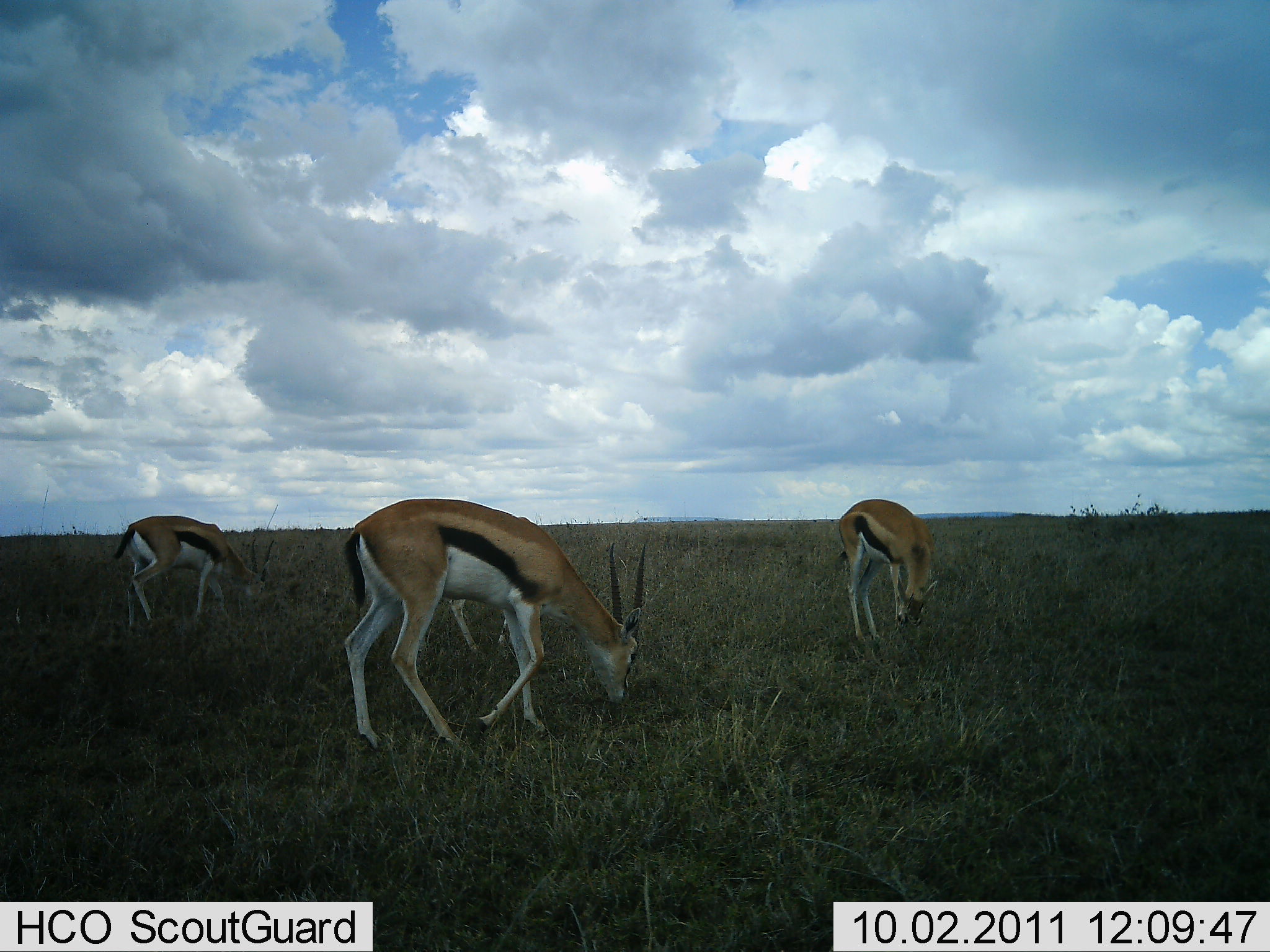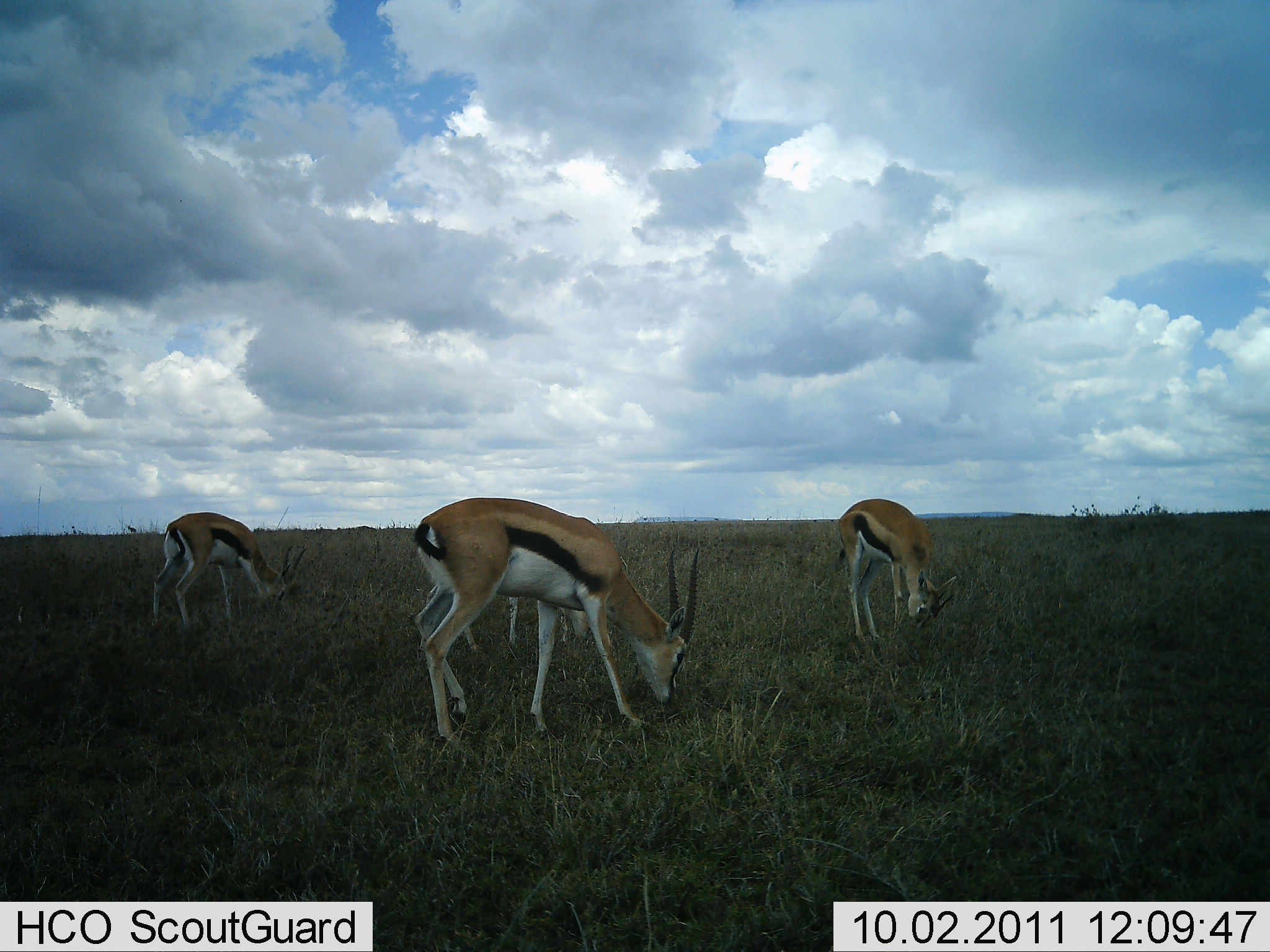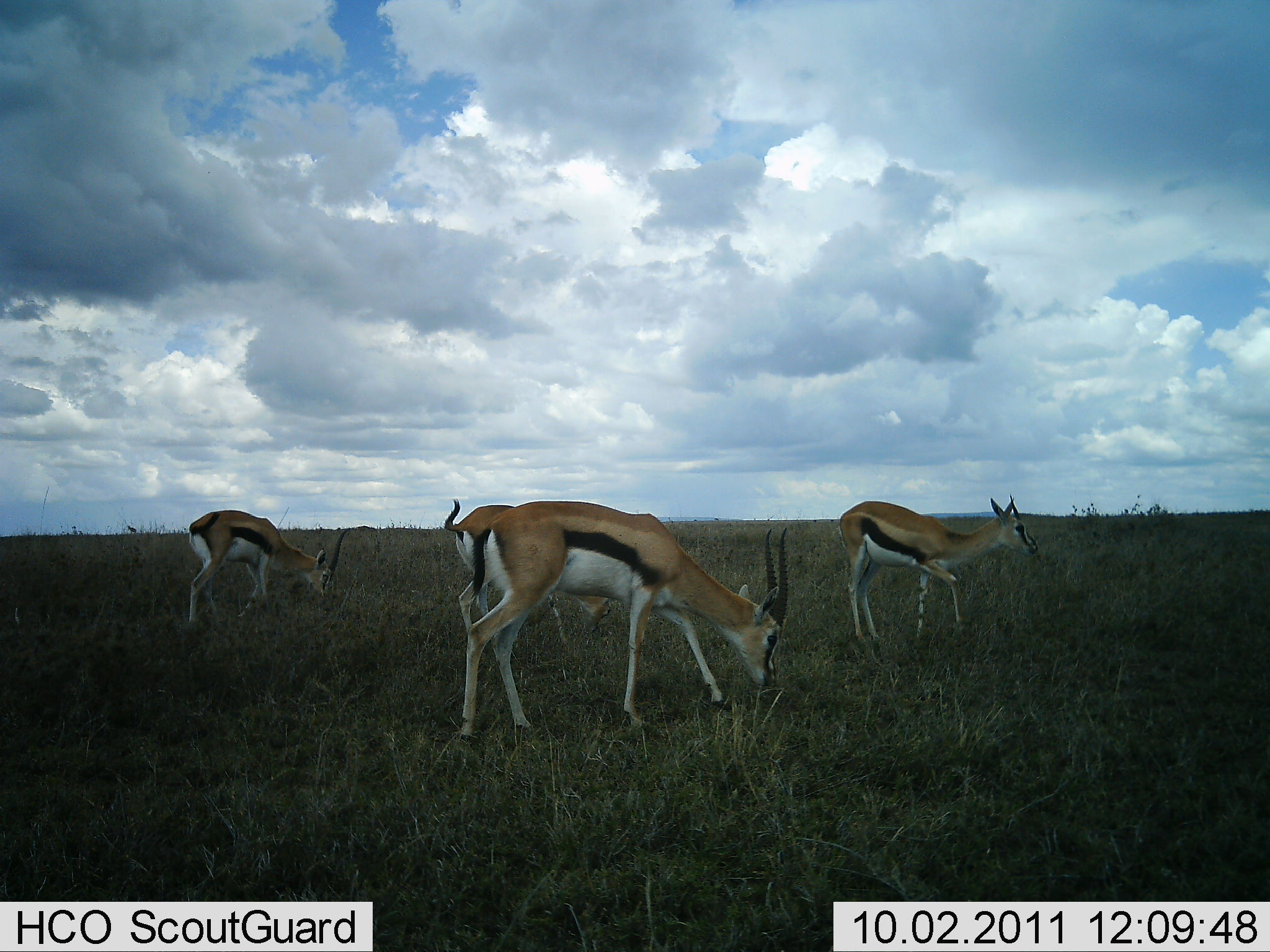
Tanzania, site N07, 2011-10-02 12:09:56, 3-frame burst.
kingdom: Animalia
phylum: Chordata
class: Mammalia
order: Artiodactyla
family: Bovidae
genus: Eudorcas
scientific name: Eudorcas thomsonii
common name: thomson's gazelle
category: gazellethomsons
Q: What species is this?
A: Gazellethomsons (thomson's gazelle) (Eudorcas thomsonii).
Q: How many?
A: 4.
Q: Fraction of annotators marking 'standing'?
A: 27%.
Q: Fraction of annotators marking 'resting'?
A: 0%.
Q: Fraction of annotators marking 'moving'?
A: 13%.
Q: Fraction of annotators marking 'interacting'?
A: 0%.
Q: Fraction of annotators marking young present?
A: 0%.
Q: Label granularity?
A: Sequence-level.